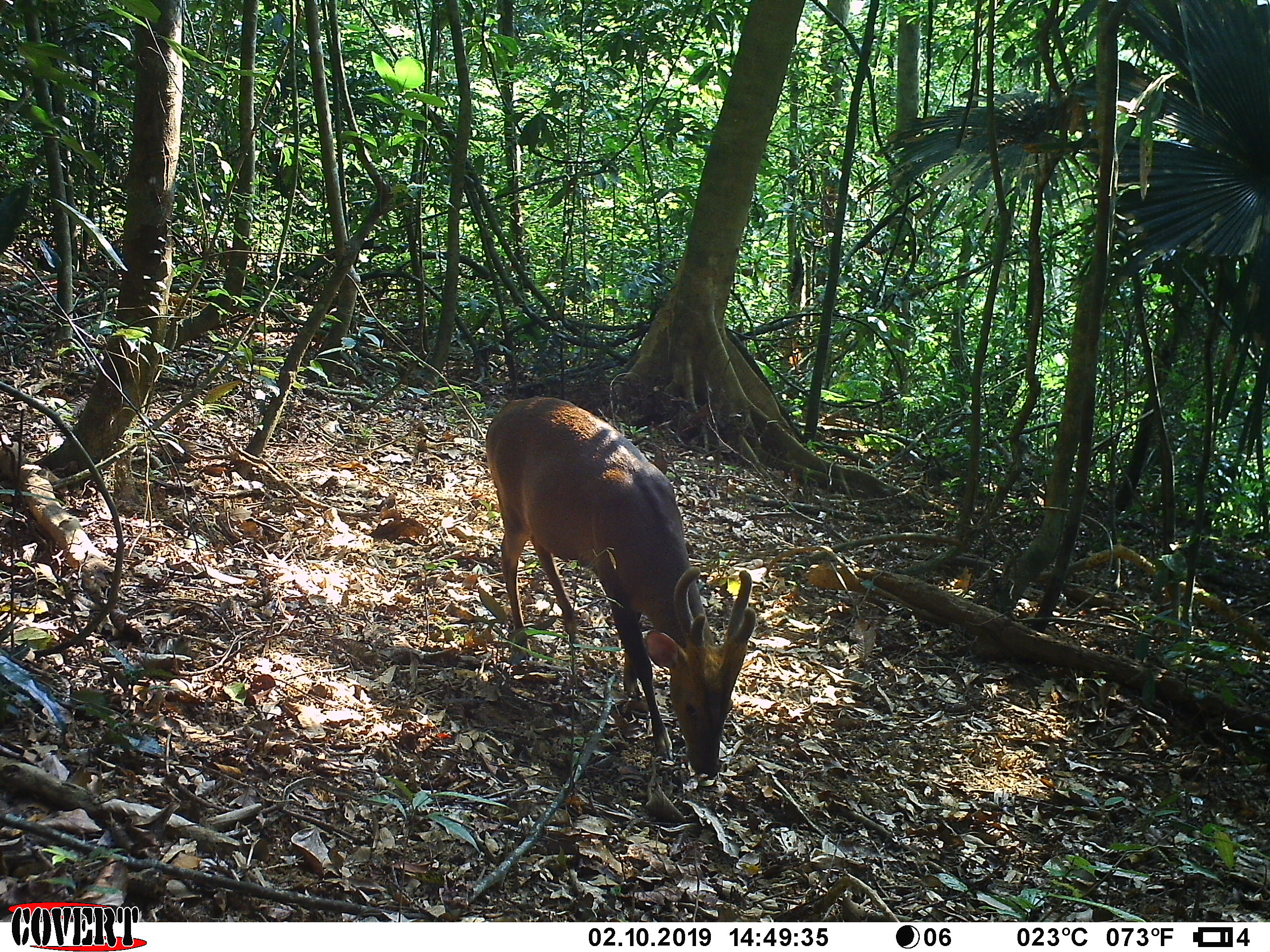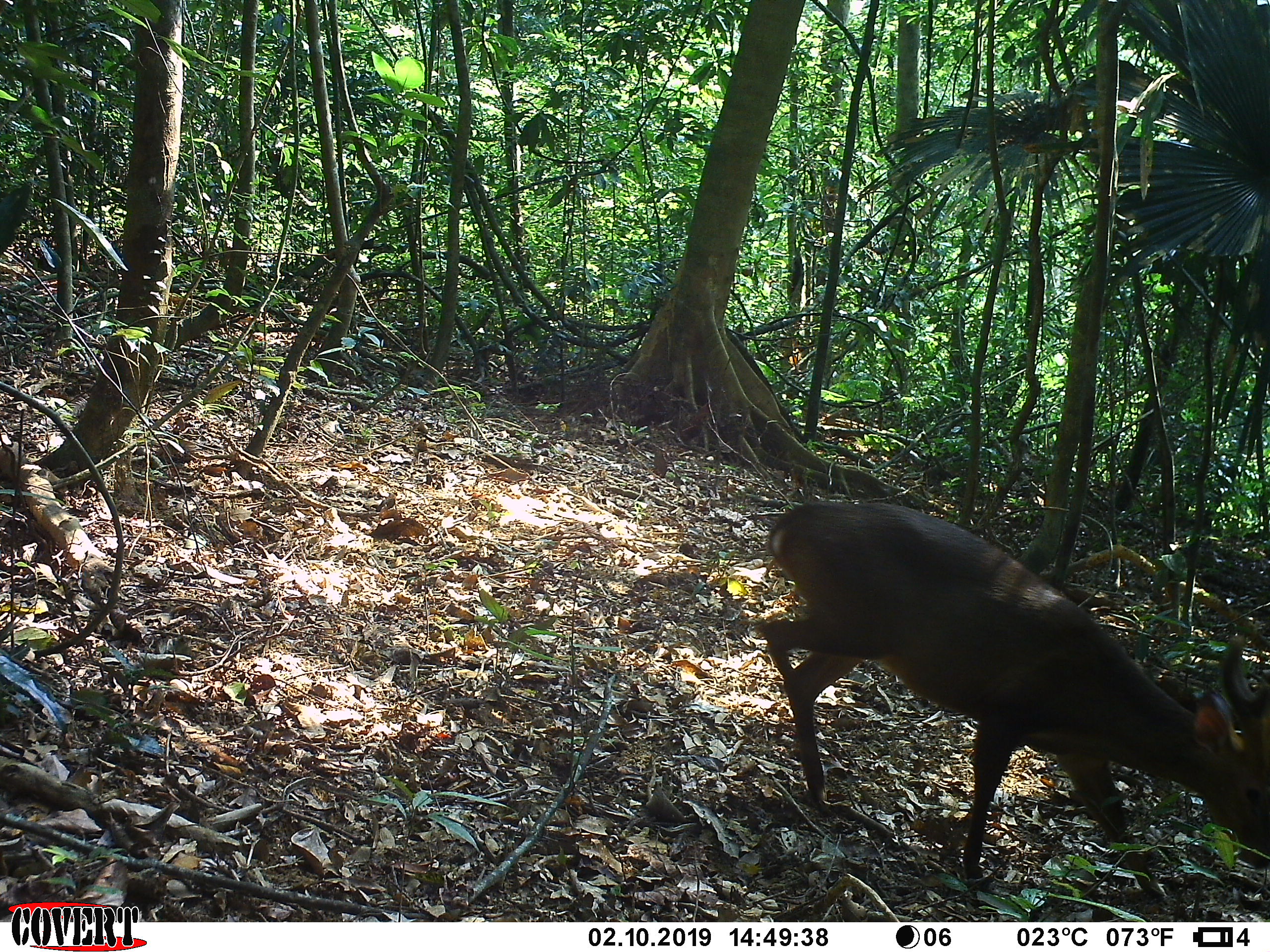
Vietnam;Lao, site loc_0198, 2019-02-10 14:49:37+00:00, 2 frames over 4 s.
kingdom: Animalia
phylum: Chordata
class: Mammalia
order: Artiodactyla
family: Cervidae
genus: Muntiacus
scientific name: Muntiacus vuquangensis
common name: large-antlered muntjac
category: large antlered muntjac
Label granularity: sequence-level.